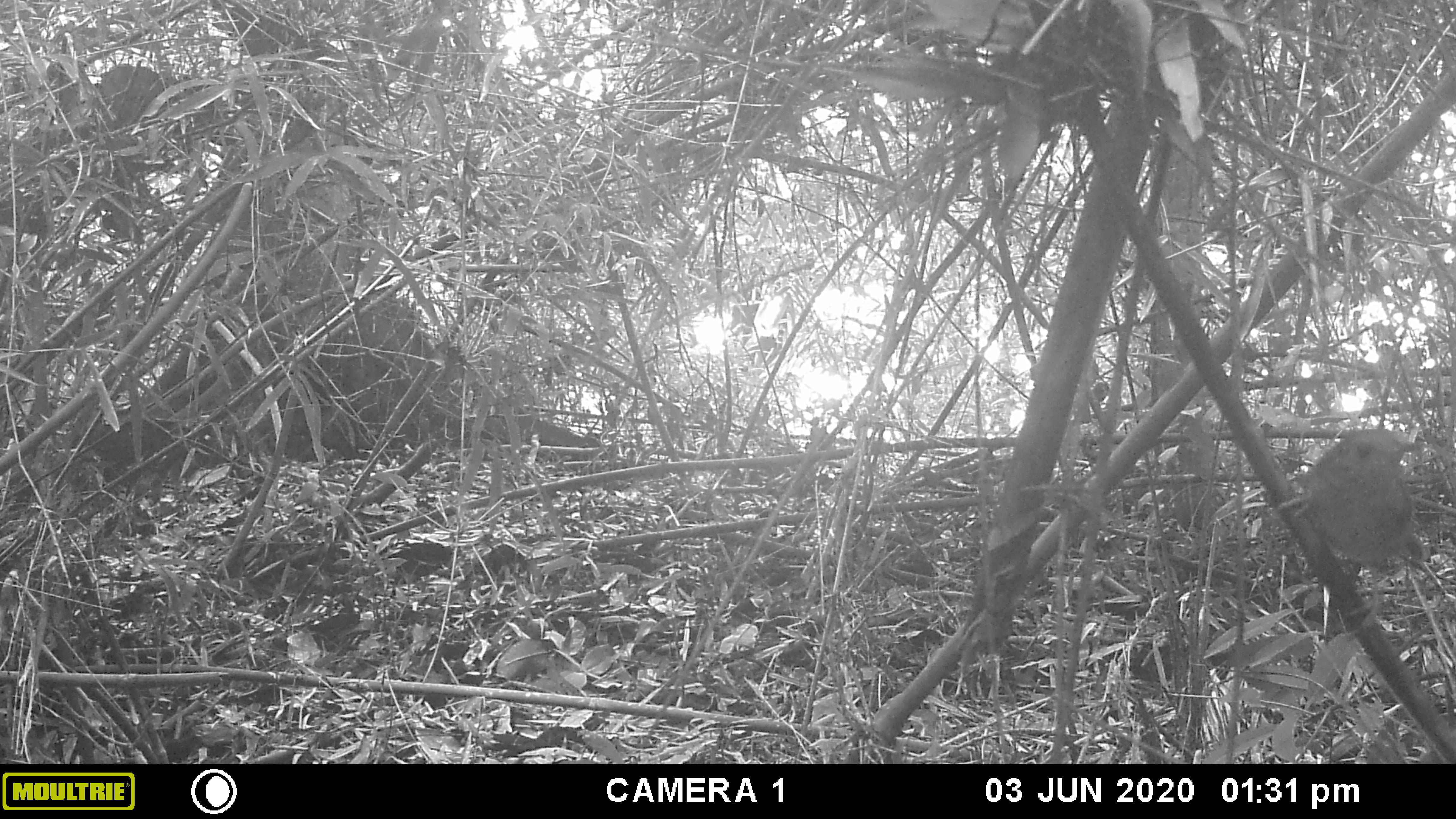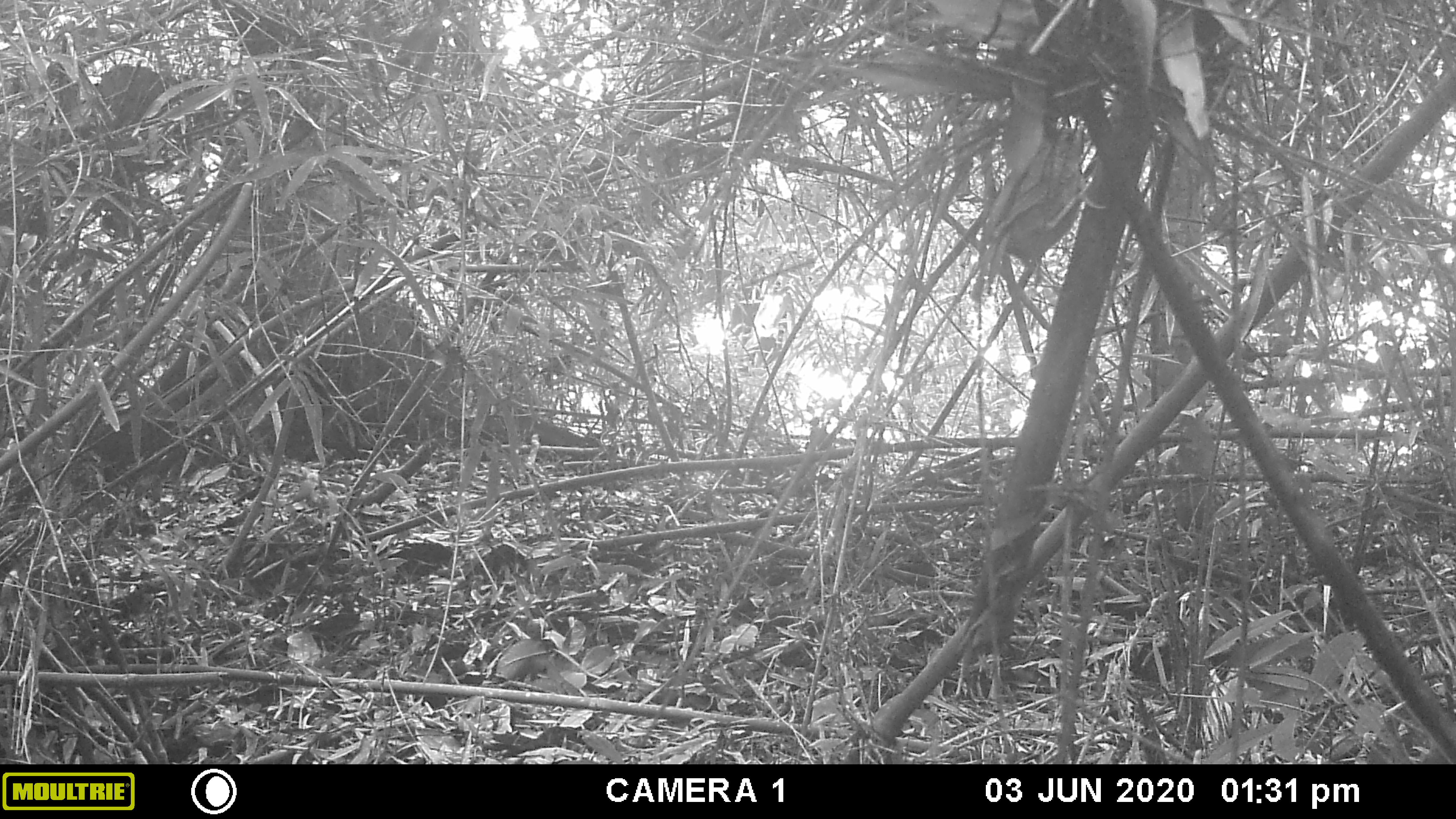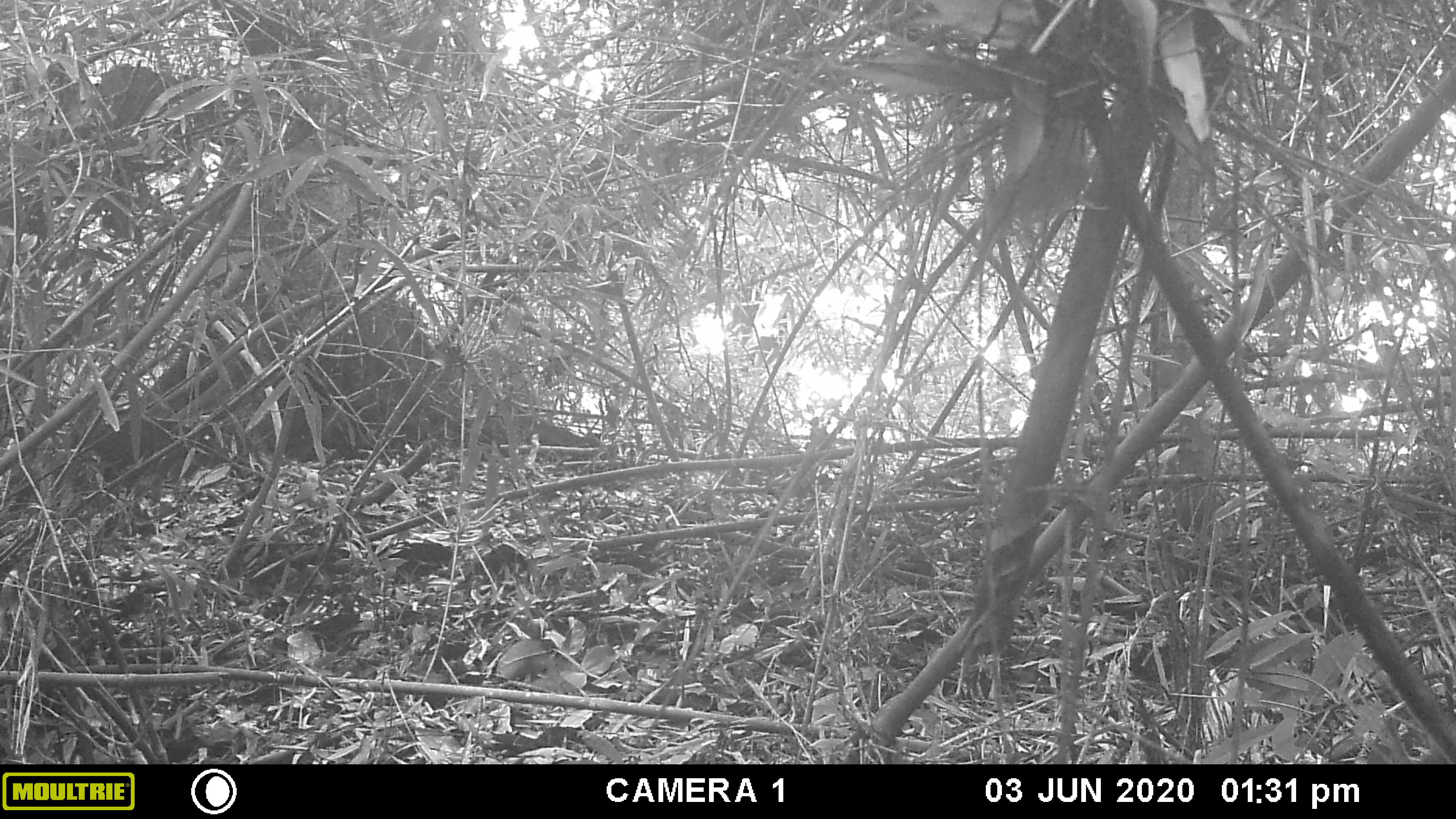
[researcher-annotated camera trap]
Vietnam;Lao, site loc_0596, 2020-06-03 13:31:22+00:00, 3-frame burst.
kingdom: Animalia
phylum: Chordata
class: Aves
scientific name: Aves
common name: bird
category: unidentified bird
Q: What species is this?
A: Unidentified bird (bird) (Aves).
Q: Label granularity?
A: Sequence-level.